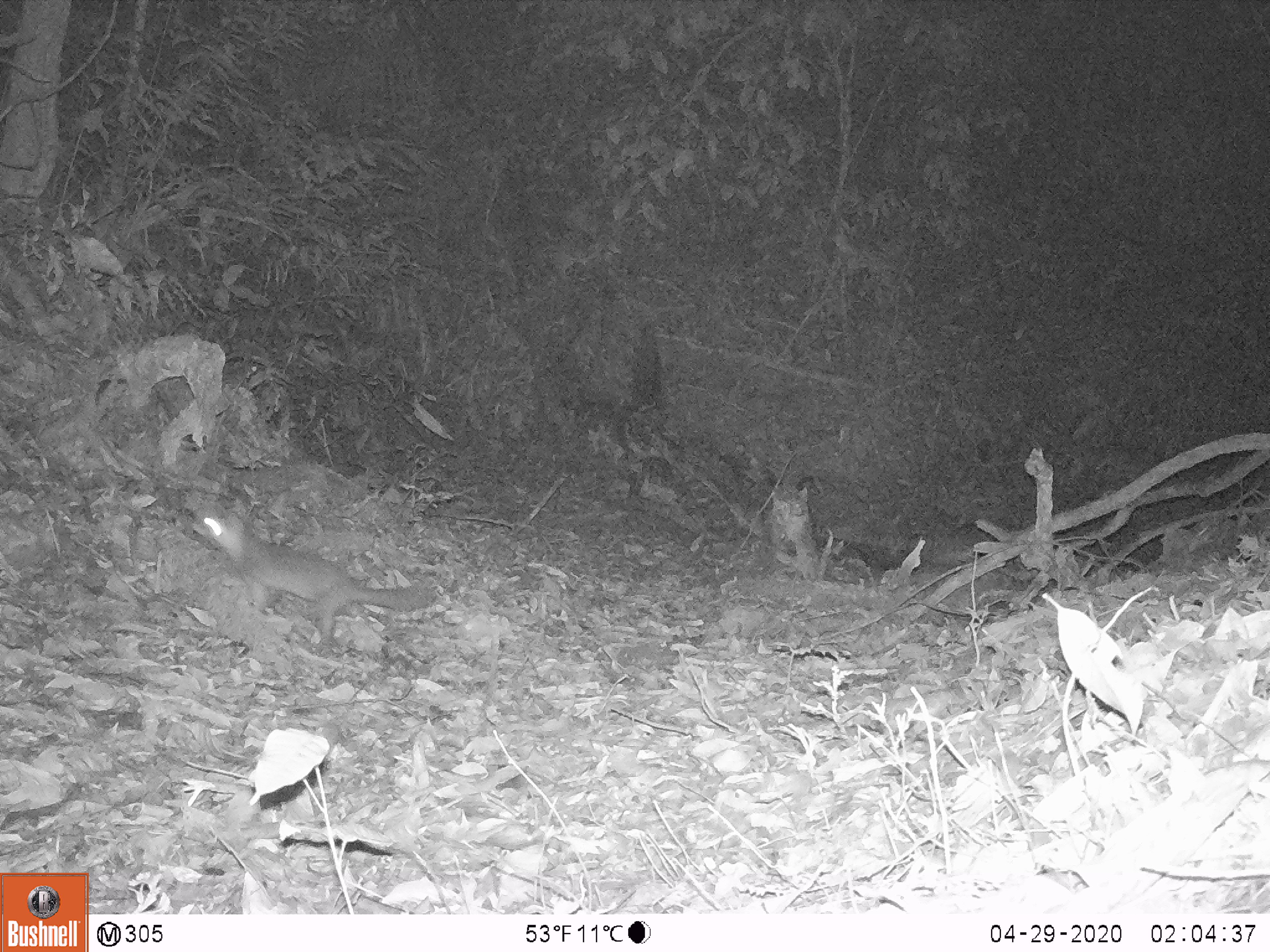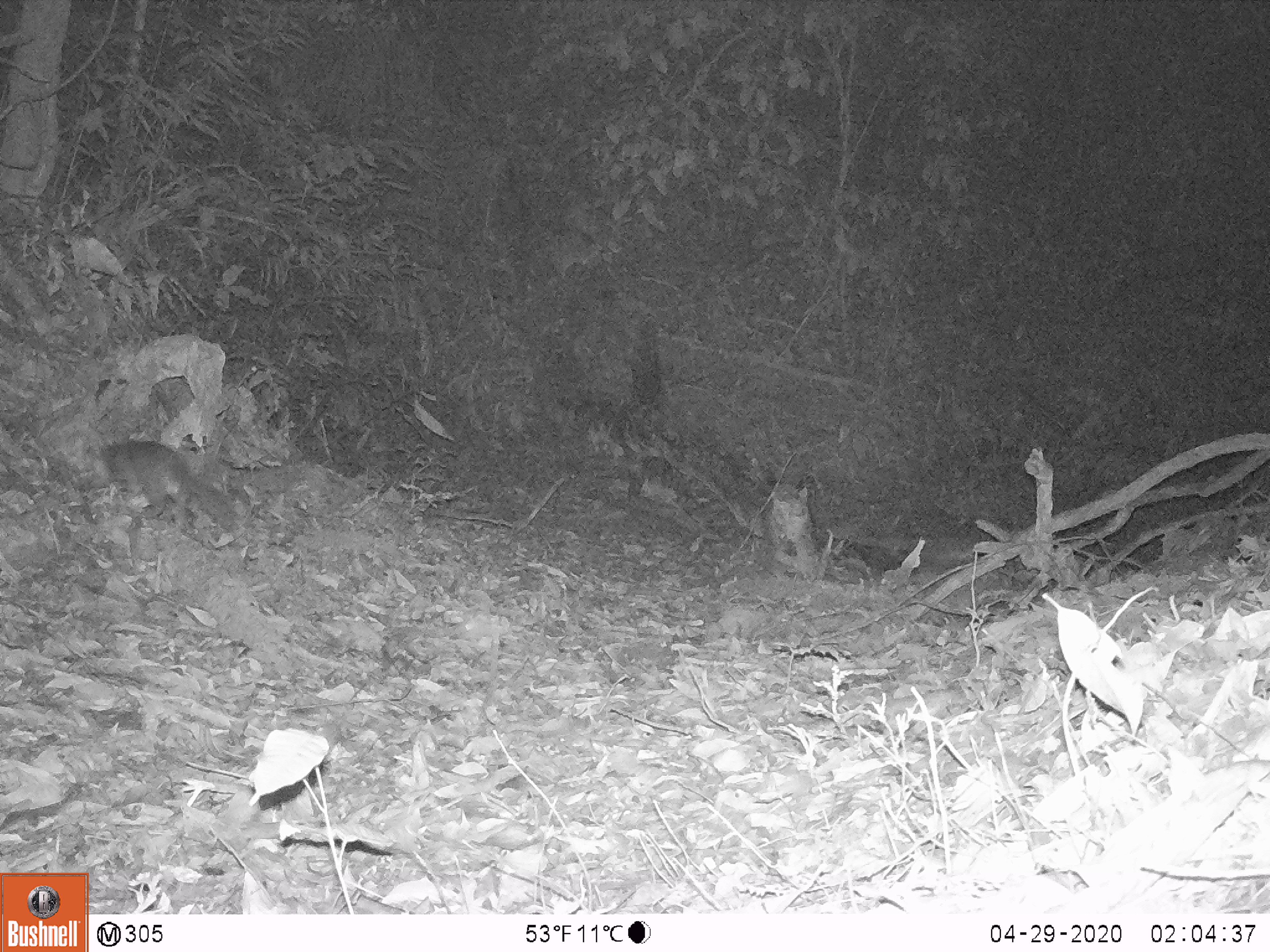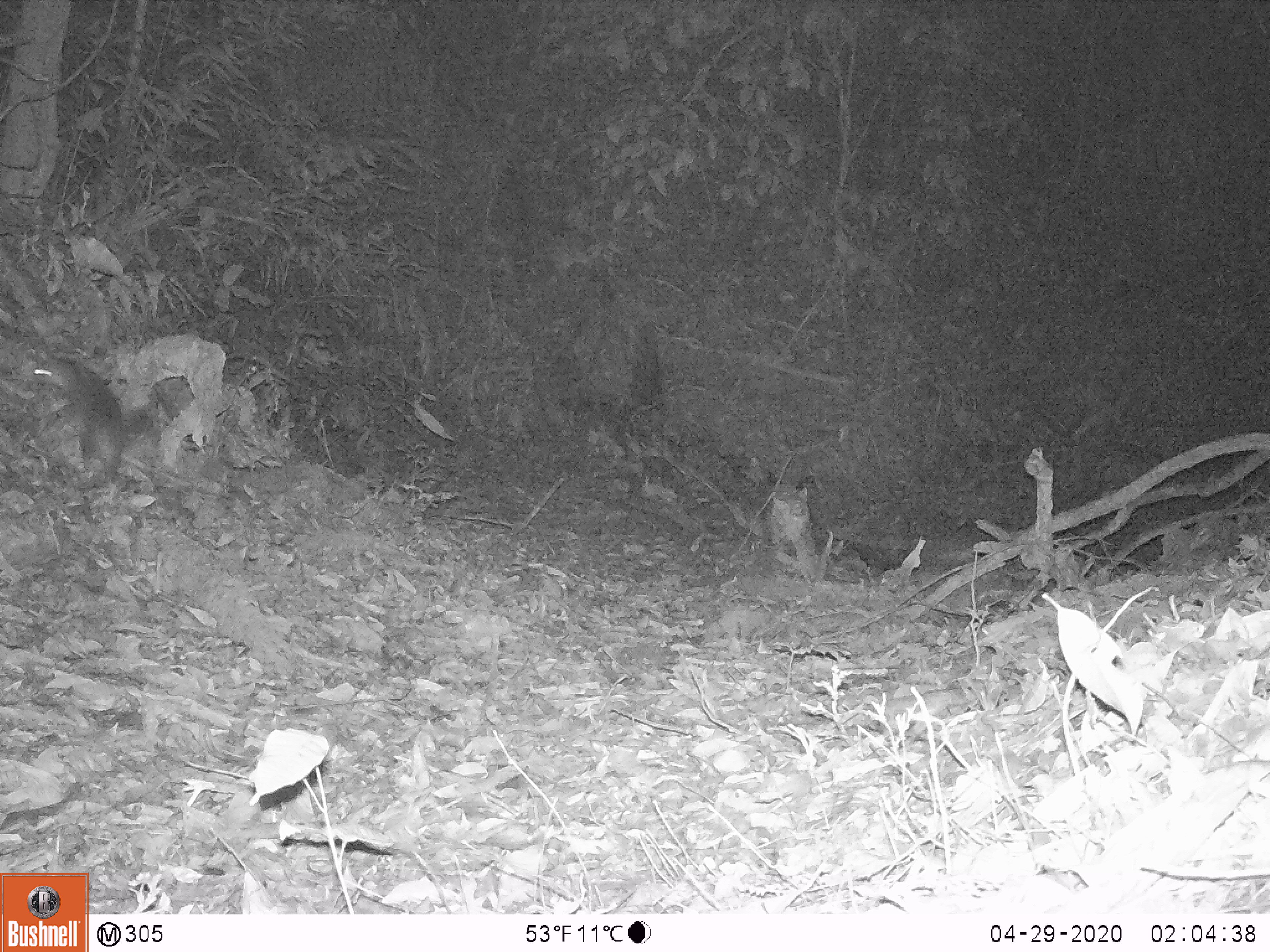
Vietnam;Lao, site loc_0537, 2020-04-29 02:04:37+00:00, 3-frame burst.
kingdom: Animalia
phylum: Chordata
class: Mammalia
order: Carnivora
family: Mustelidae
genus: Melogale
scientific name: Melogale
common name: ferret badger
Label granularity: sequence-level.